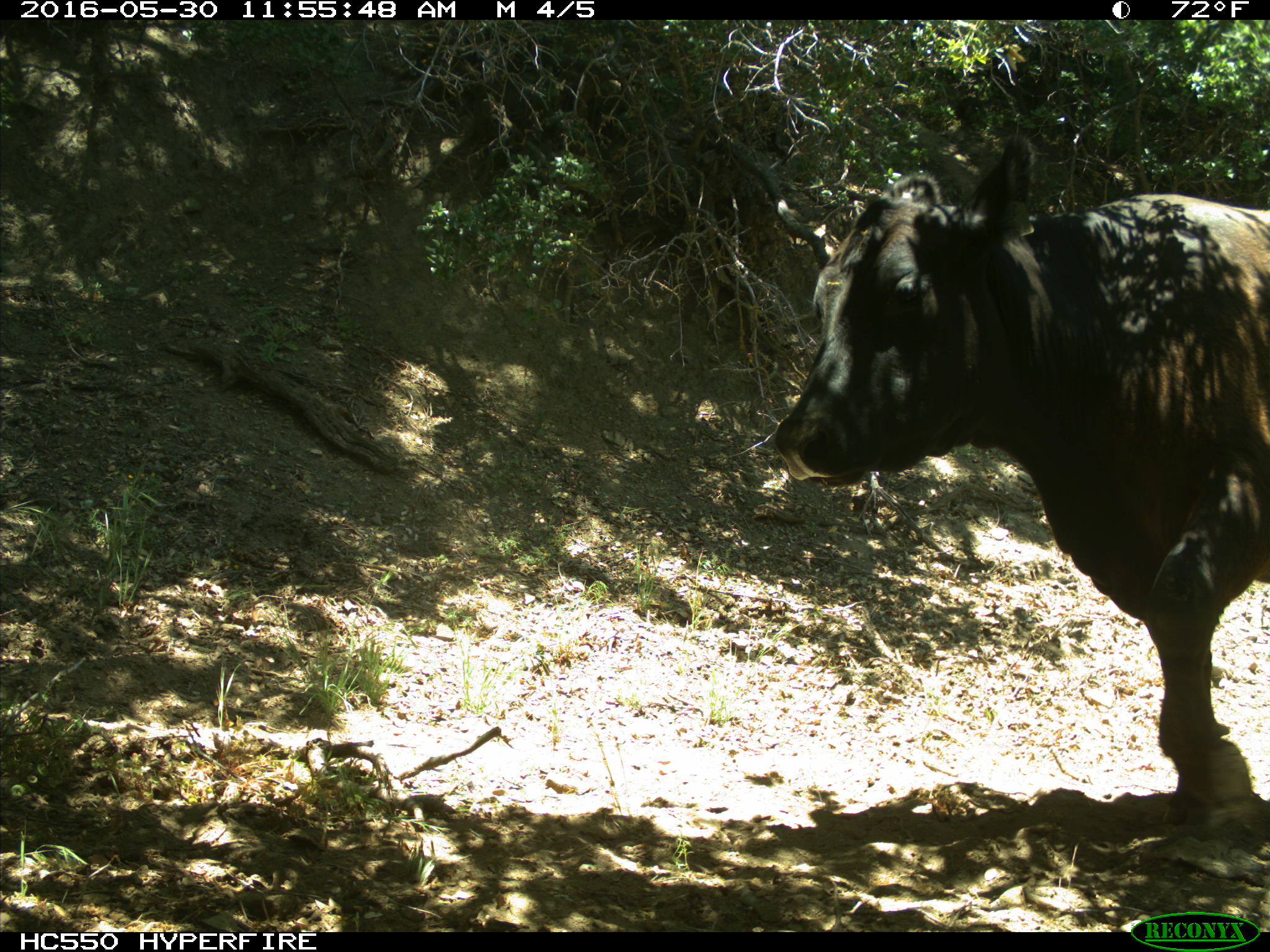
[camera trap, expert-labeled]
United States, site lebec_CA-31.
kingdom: Animalia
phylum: Chordata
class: Mammalia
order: Artiodactyla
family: Bovidae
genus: Bos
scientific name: Bos taurus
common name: domestic cow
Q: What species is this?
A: Bos taurus (domestic cow).